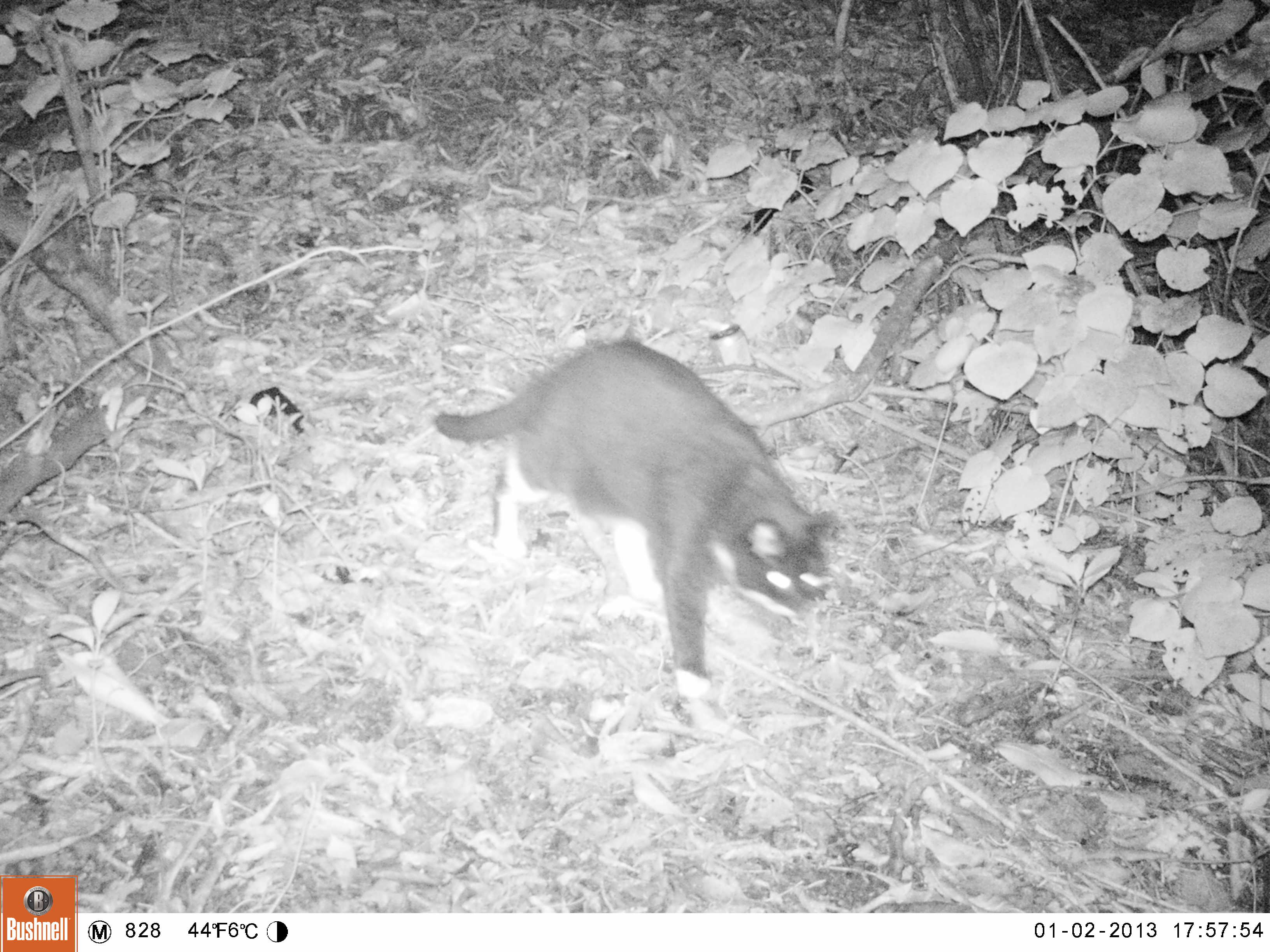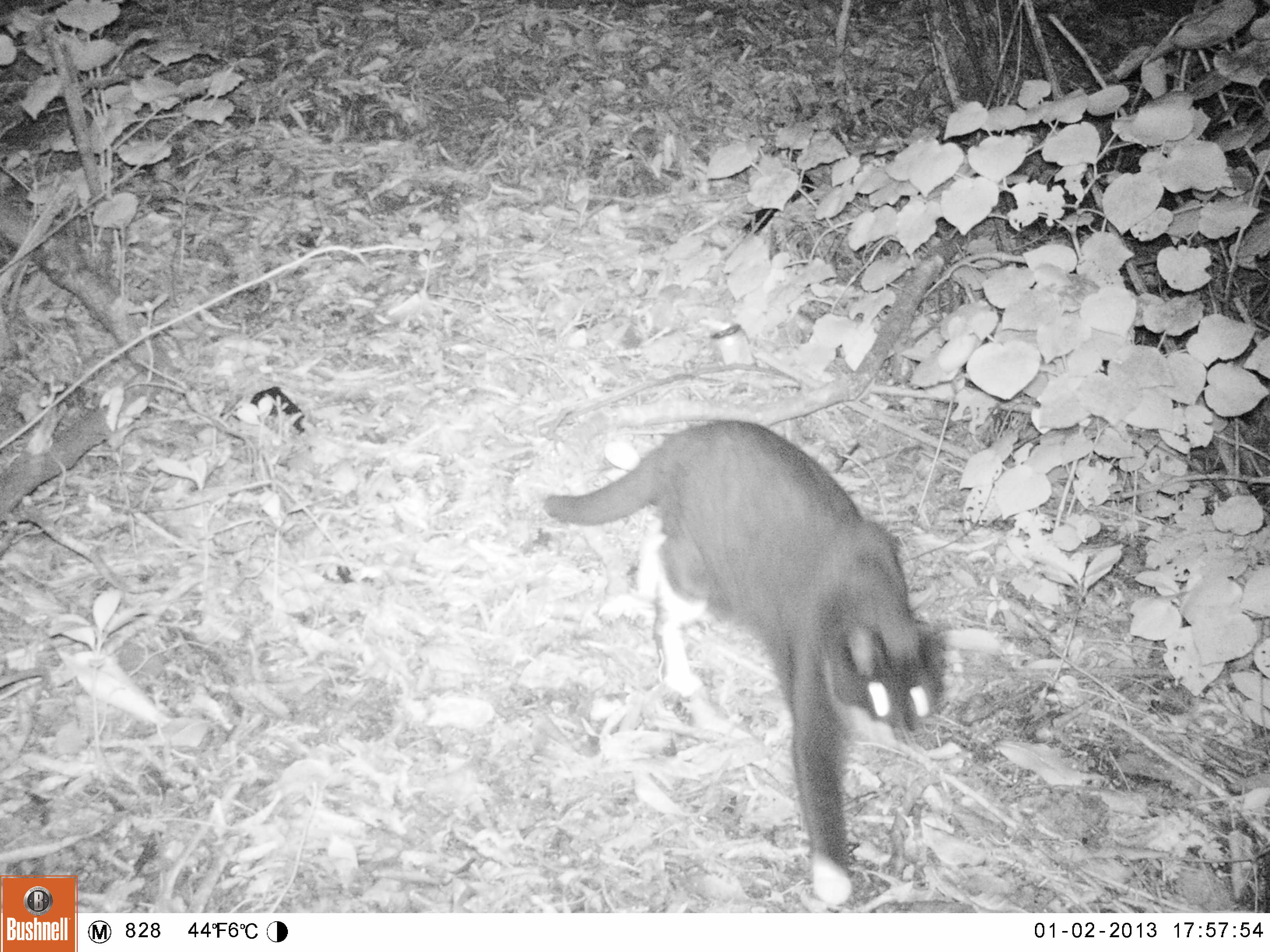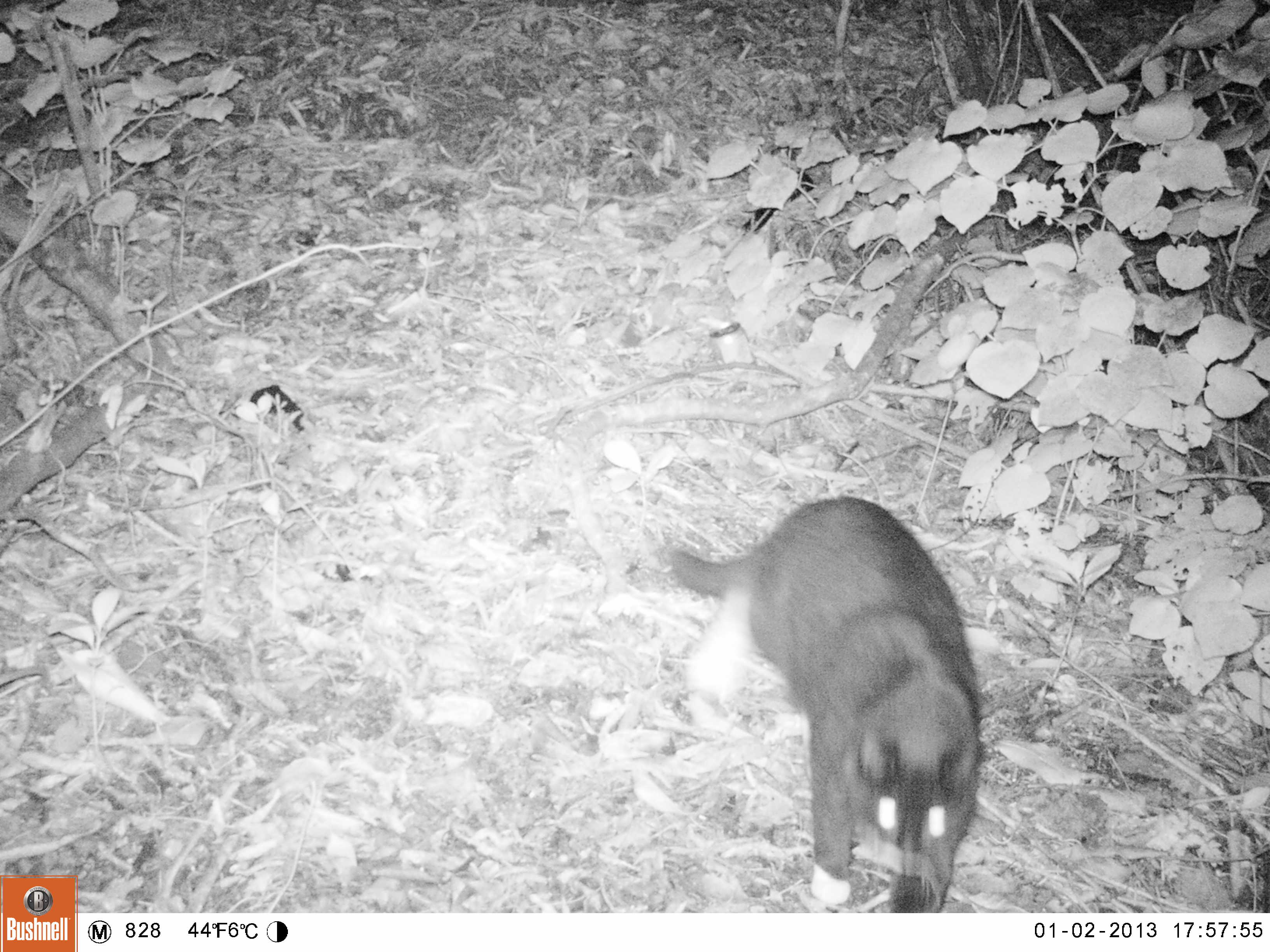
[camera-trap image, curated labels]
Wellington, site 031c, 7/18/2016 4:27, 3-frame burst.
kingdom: Animalia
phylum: Chordata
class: Mammalia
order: Carnivora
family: Felidae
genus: Felis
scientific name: Felis catus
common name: cat